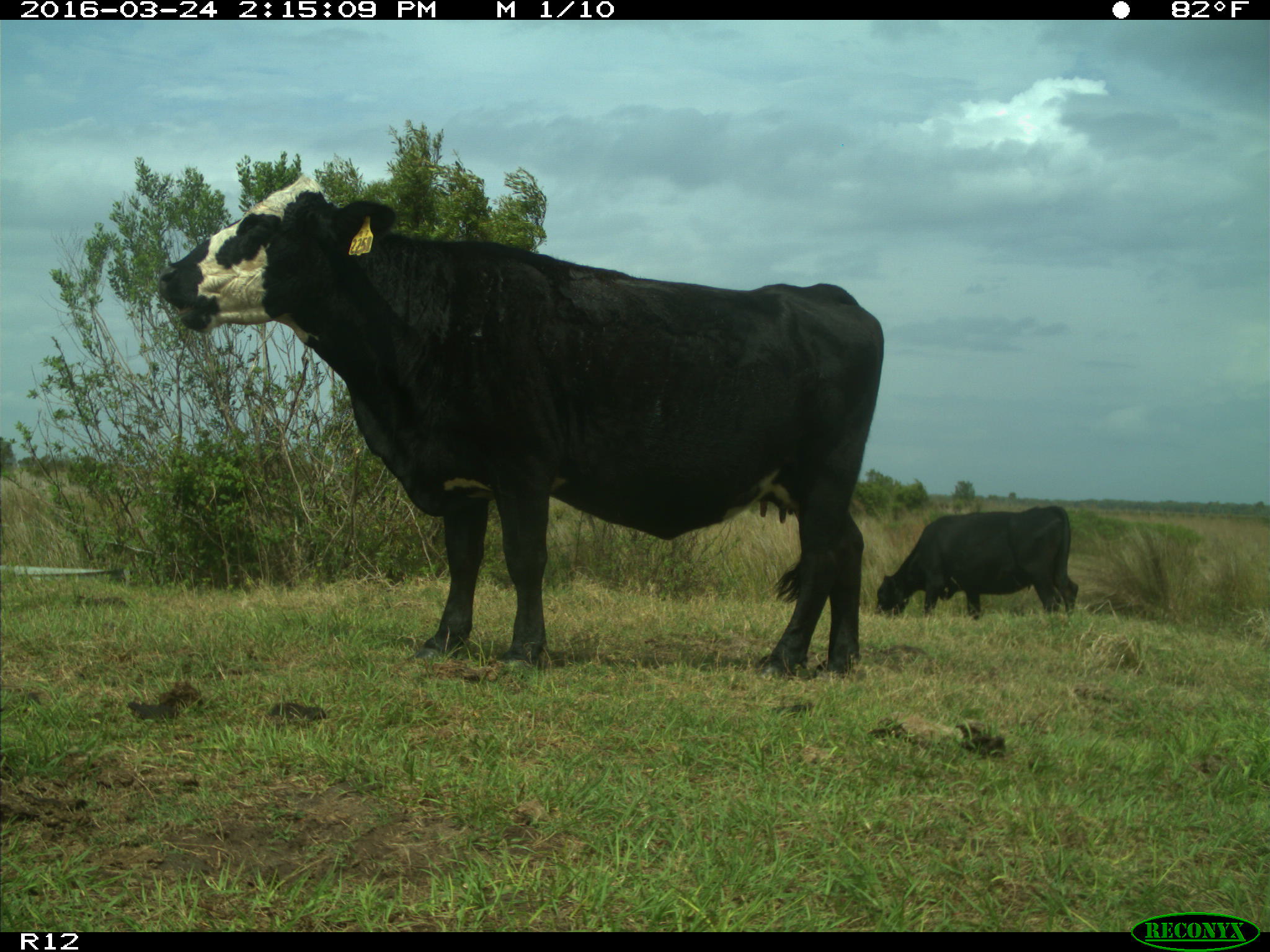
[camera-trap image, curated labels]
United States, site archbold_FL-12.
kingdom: Animalia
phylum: Chordata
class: Mammalia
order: Artiodactyla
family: Bovidae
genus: Bos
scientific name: Bos taurus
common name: domestic cow